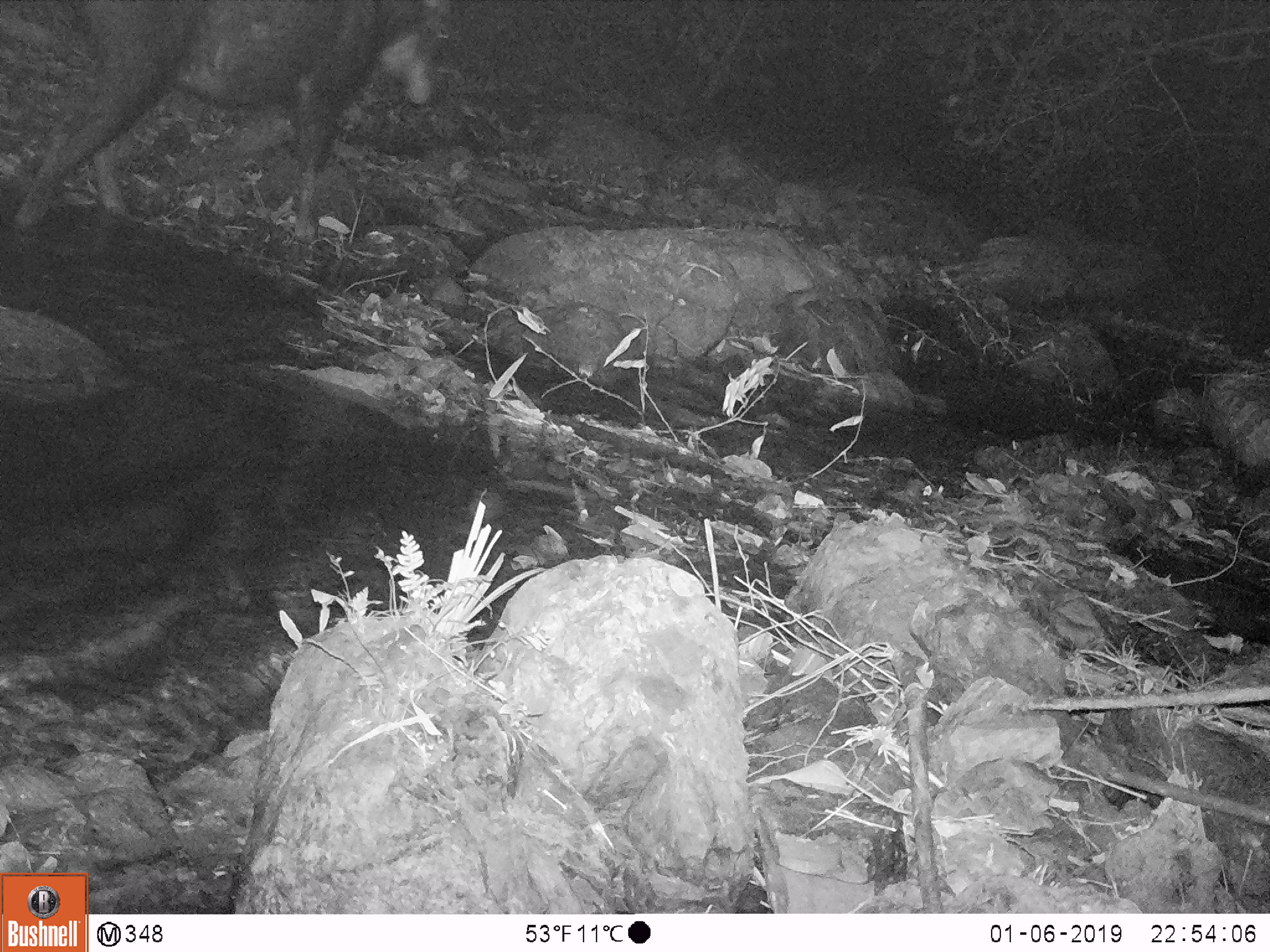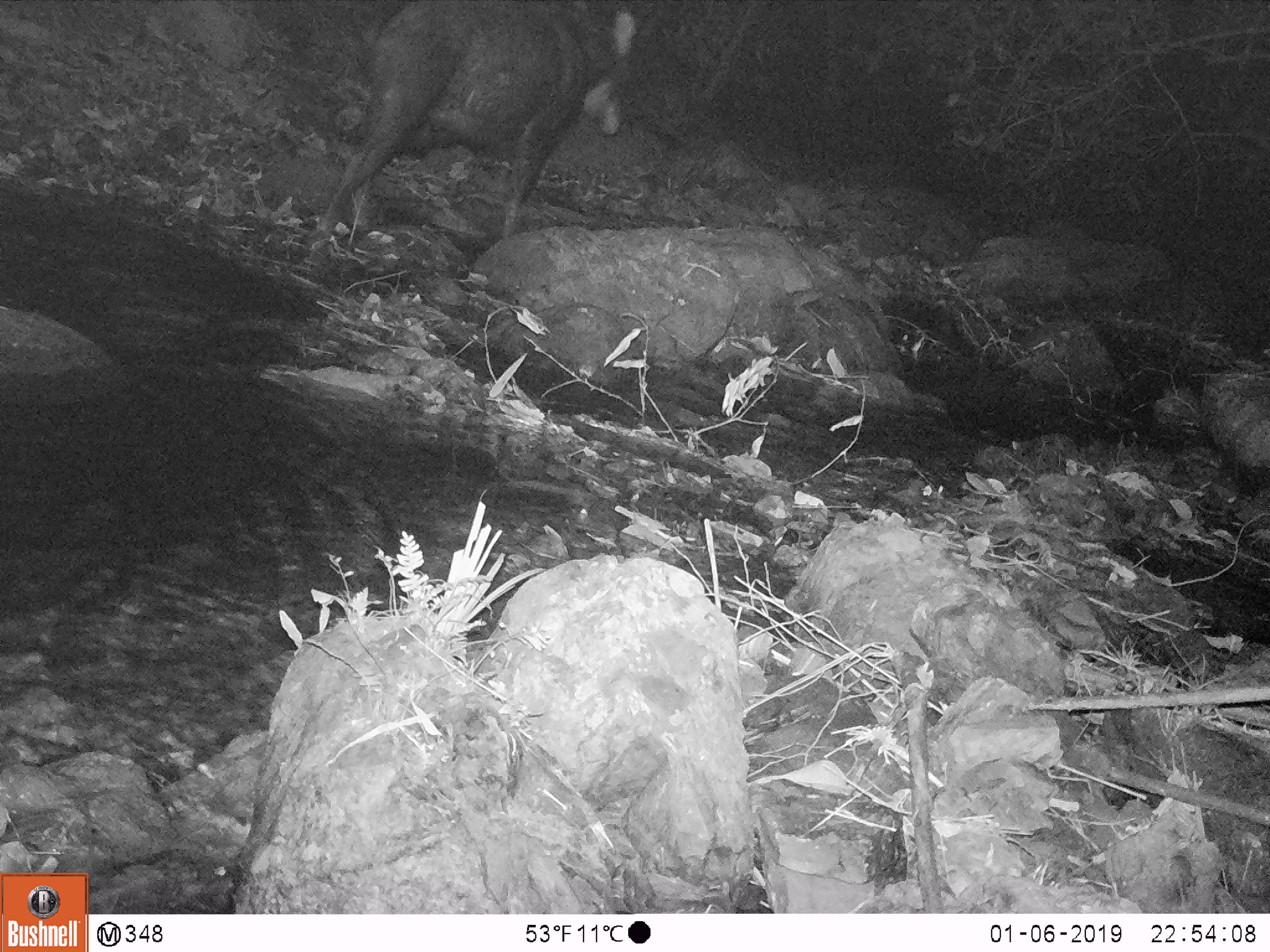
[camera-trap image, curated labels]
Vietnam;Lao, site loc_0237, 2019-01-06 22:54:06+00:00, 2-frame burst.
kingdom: Animalia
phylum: Chordata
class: Mammalia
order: Artiodactyla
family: Bovidae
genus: Capricornis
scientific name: Capricornis sumatraensis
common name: chinese serow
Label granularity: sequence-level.